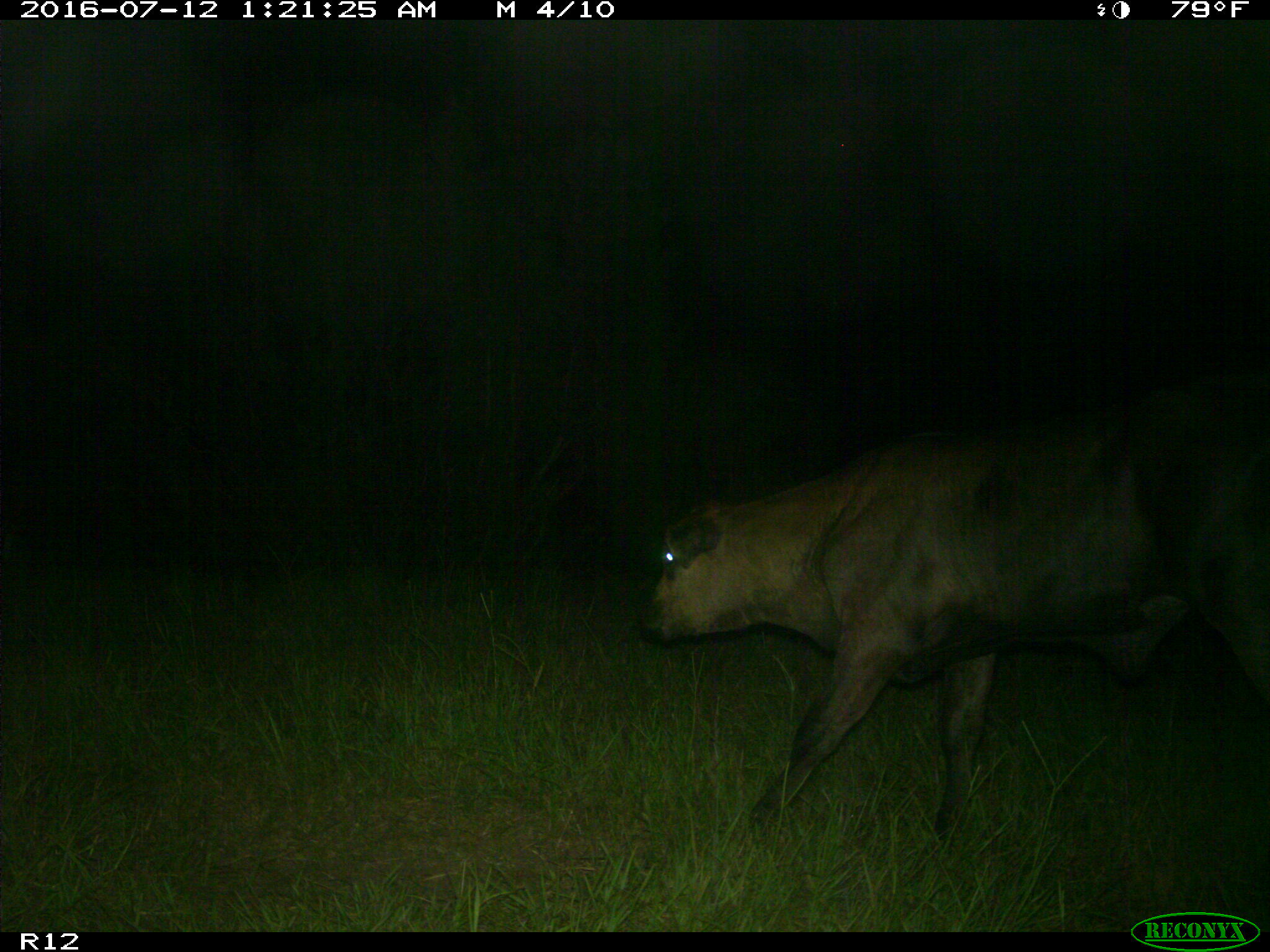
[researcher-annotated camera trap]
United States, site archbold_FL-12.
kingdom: Animalia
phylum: Chordata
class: Mammalia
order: Artiodactyla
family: Bovidae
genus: Bos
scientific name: Bos taurus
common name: domestic cow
Bos taurus (domestic cow).